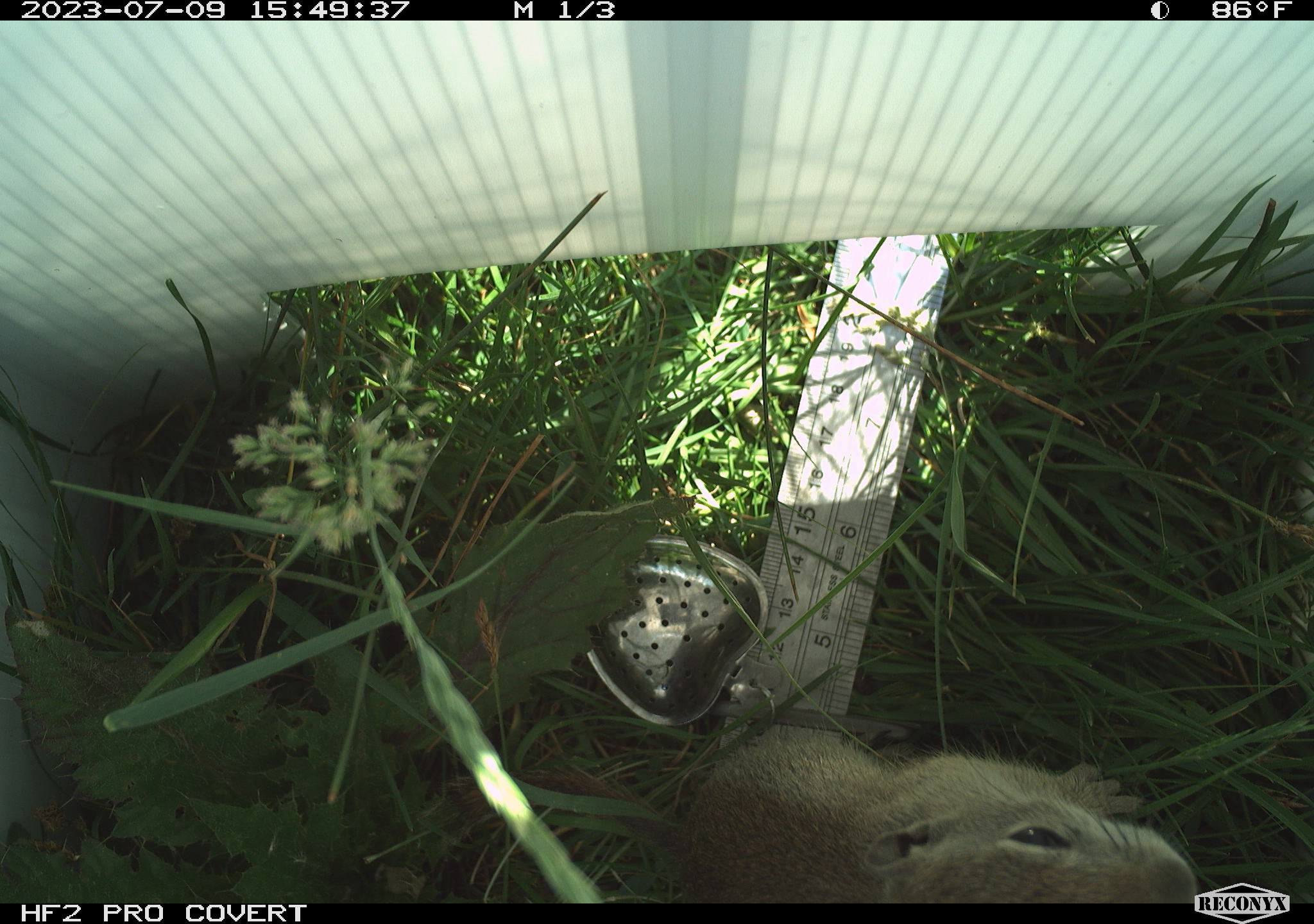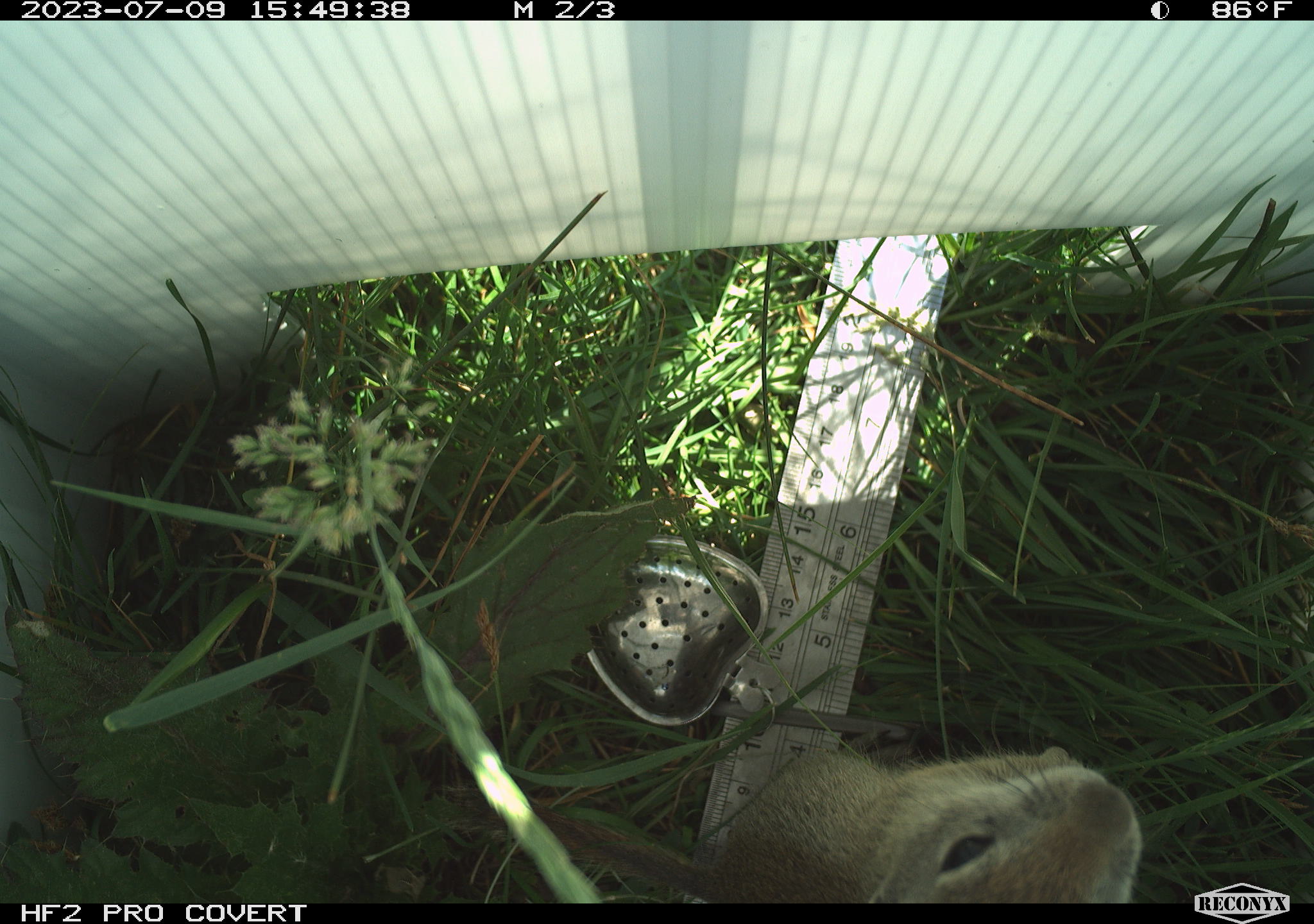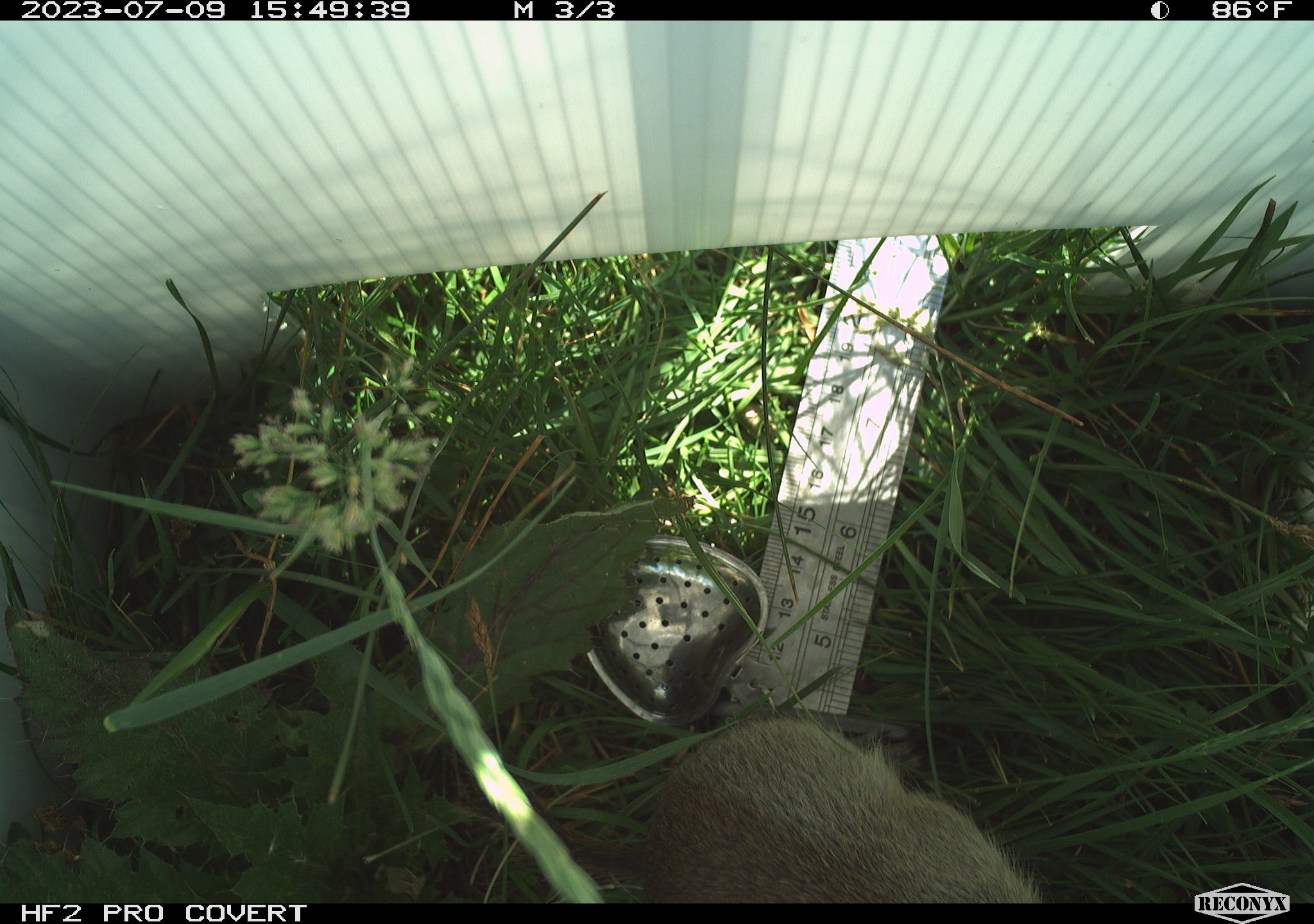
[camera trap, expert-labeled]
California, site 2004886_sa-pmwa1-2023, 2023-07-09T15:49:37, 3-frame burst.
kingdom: Animalia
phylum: Chordata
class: Mammalia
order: Rodentia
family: Sciuridae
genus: Urocitellus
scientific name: Urocitellus beldingi beldingi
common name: belding's ground squirrel